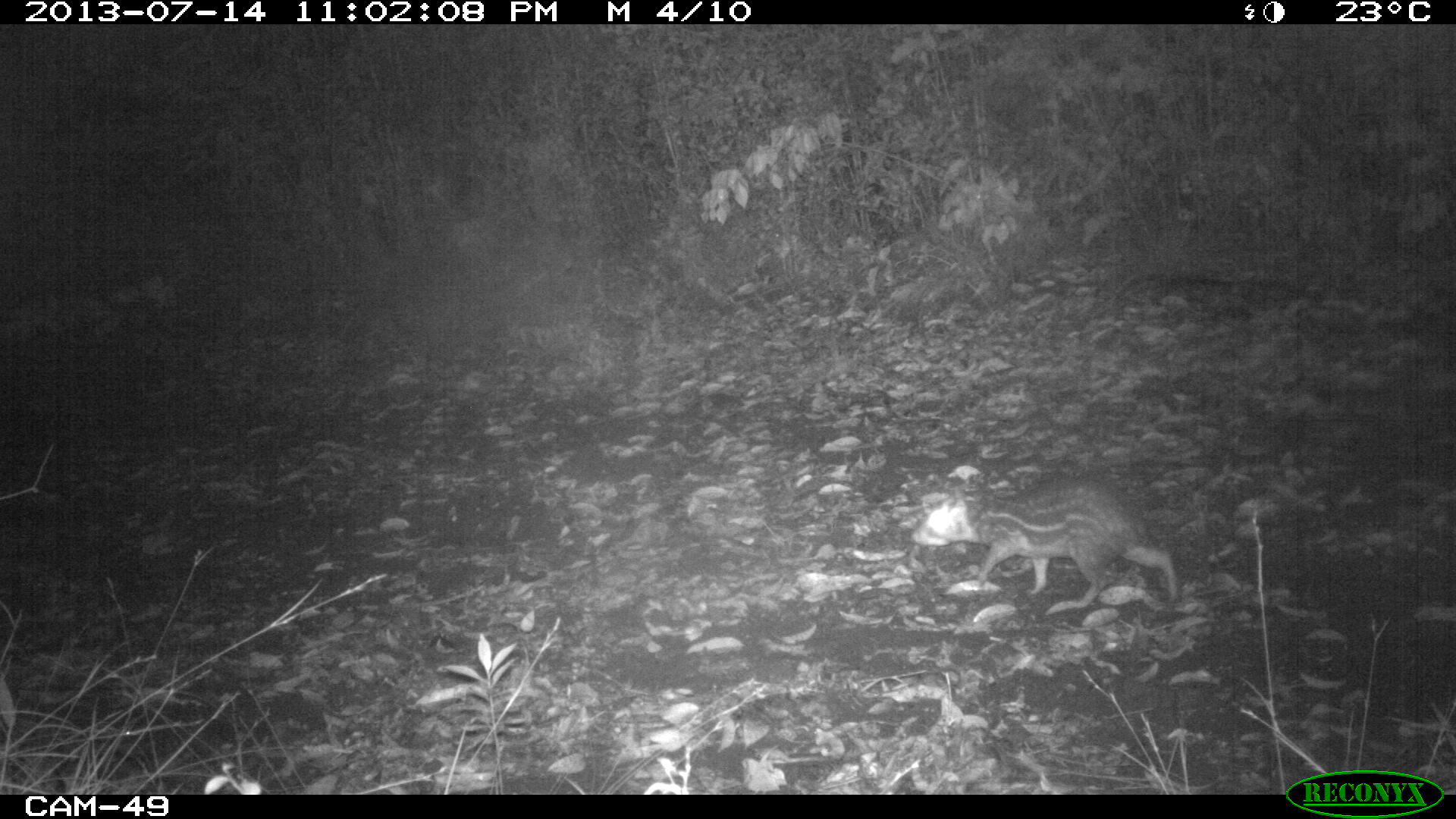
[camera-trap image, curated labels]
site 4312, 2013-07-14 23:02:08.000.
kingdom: Animalia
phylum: Chordata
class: Mammalia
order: Rodentia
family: Cuniculidae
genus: Cuniculus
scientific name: Cuniculus paca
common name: lowland paca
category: agouti paca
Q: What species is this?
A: Agouti paca (lowland paca) (Cuniculus paca).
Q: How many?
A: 1.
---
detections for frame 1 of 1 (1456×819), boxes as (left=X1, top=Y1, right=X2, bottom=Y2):
agouti paca: (left=911, top=479, right=1177, bottom=615)